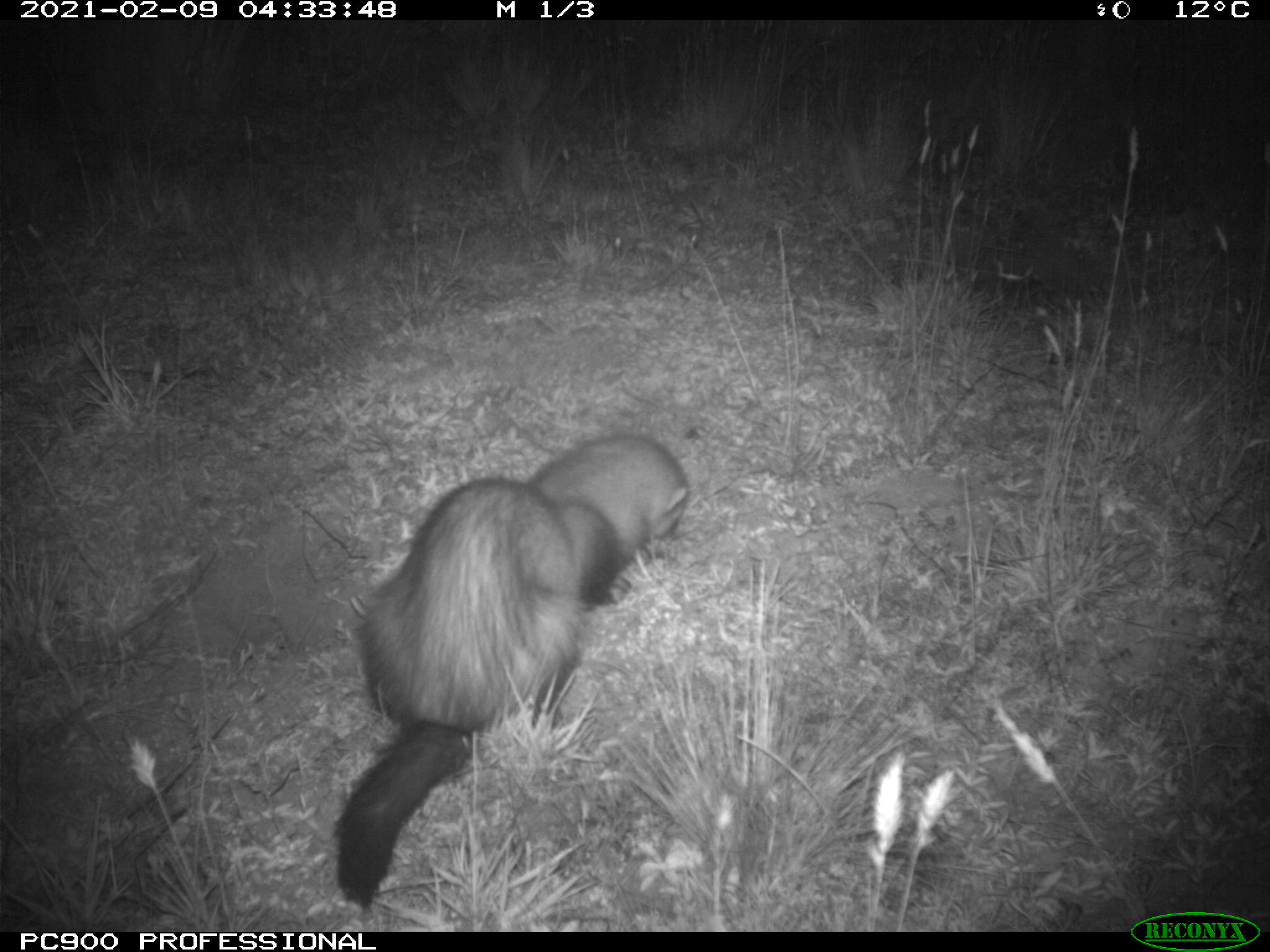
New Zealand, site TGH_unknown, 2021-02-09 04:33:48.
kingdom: Animalia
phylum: Chordata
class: Mammalia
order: Carnivora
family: Mustelidae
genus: Mustela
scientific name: Mustela furo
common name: ferret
Ferret (Mustela furo).